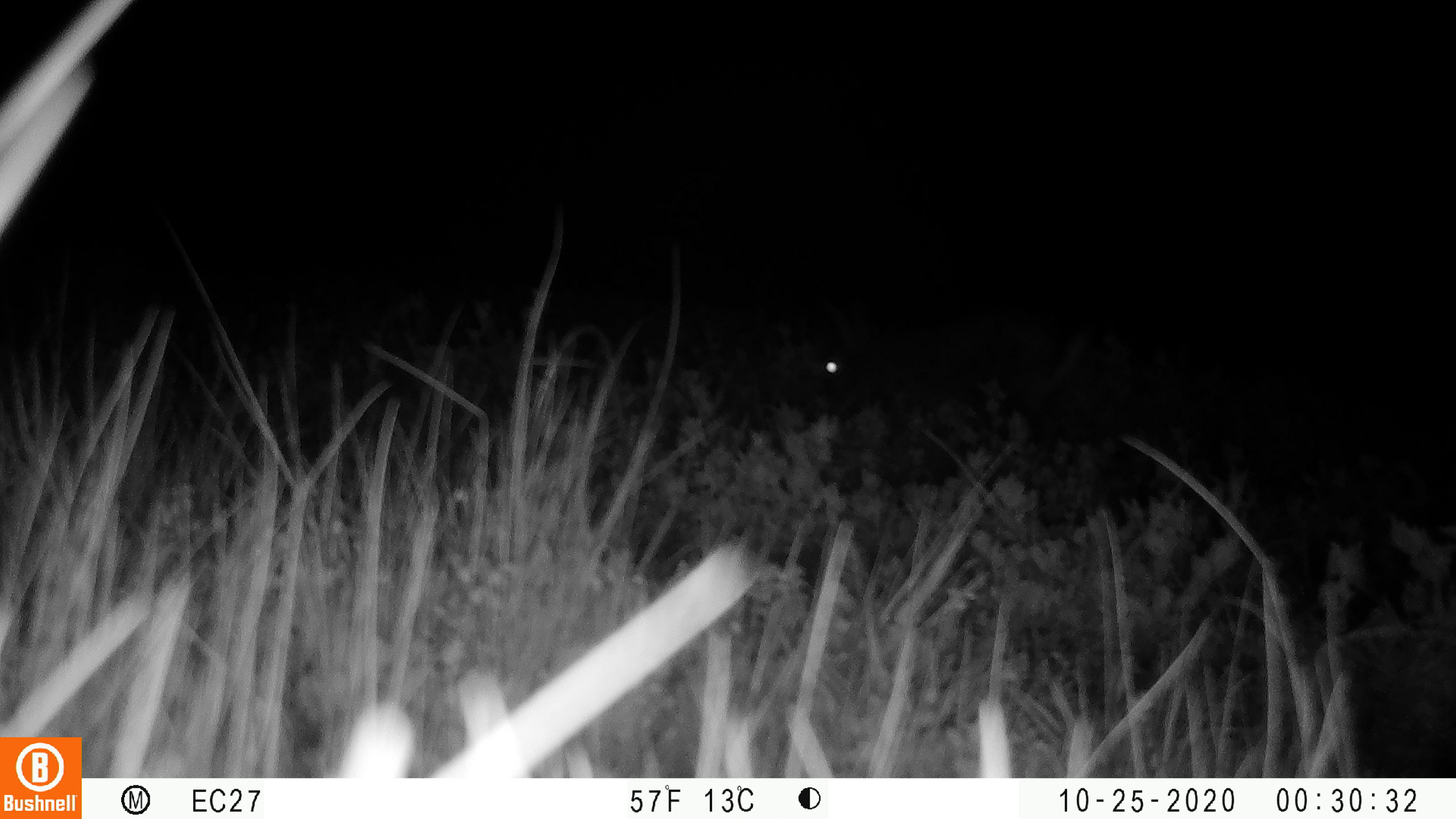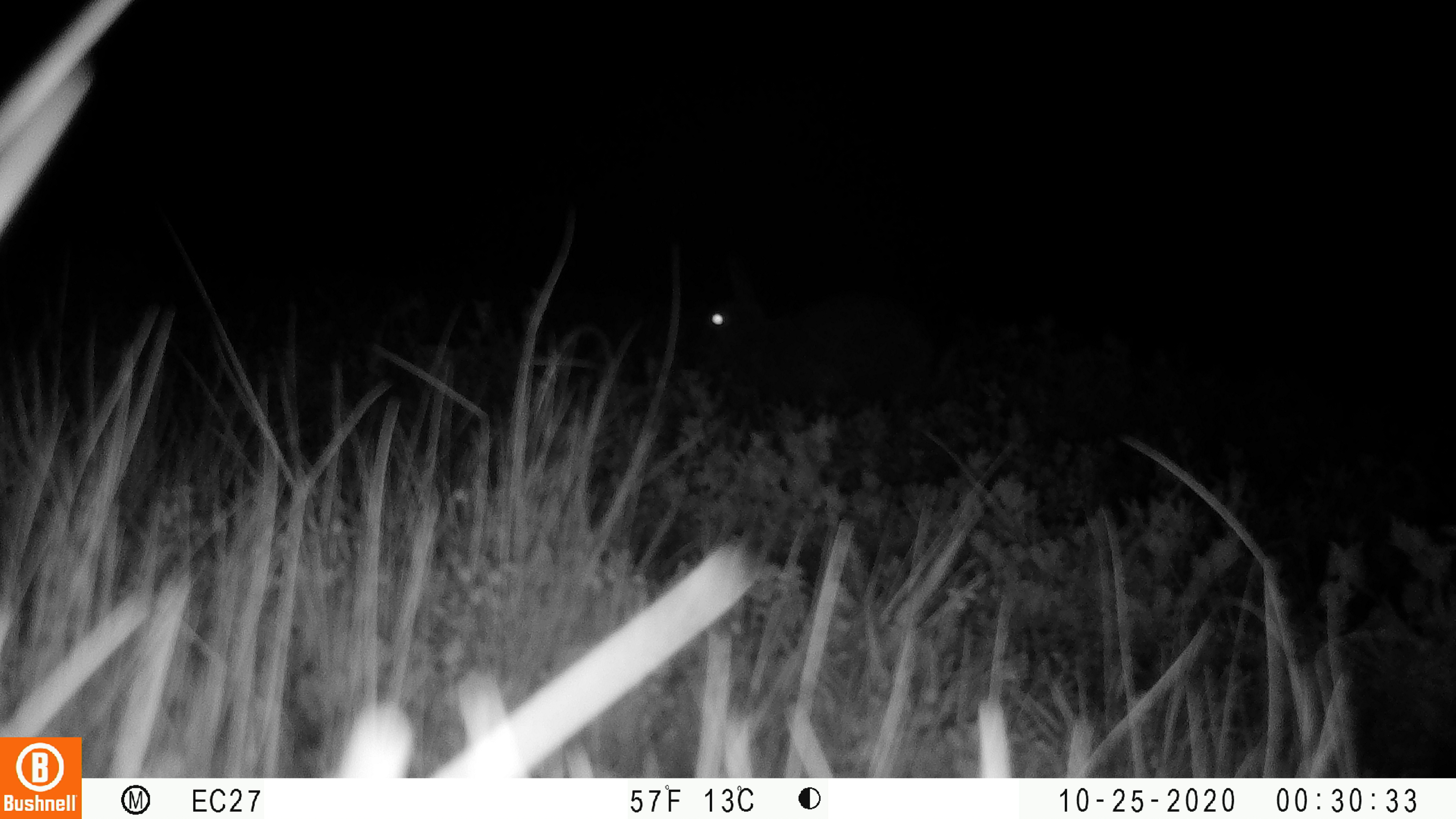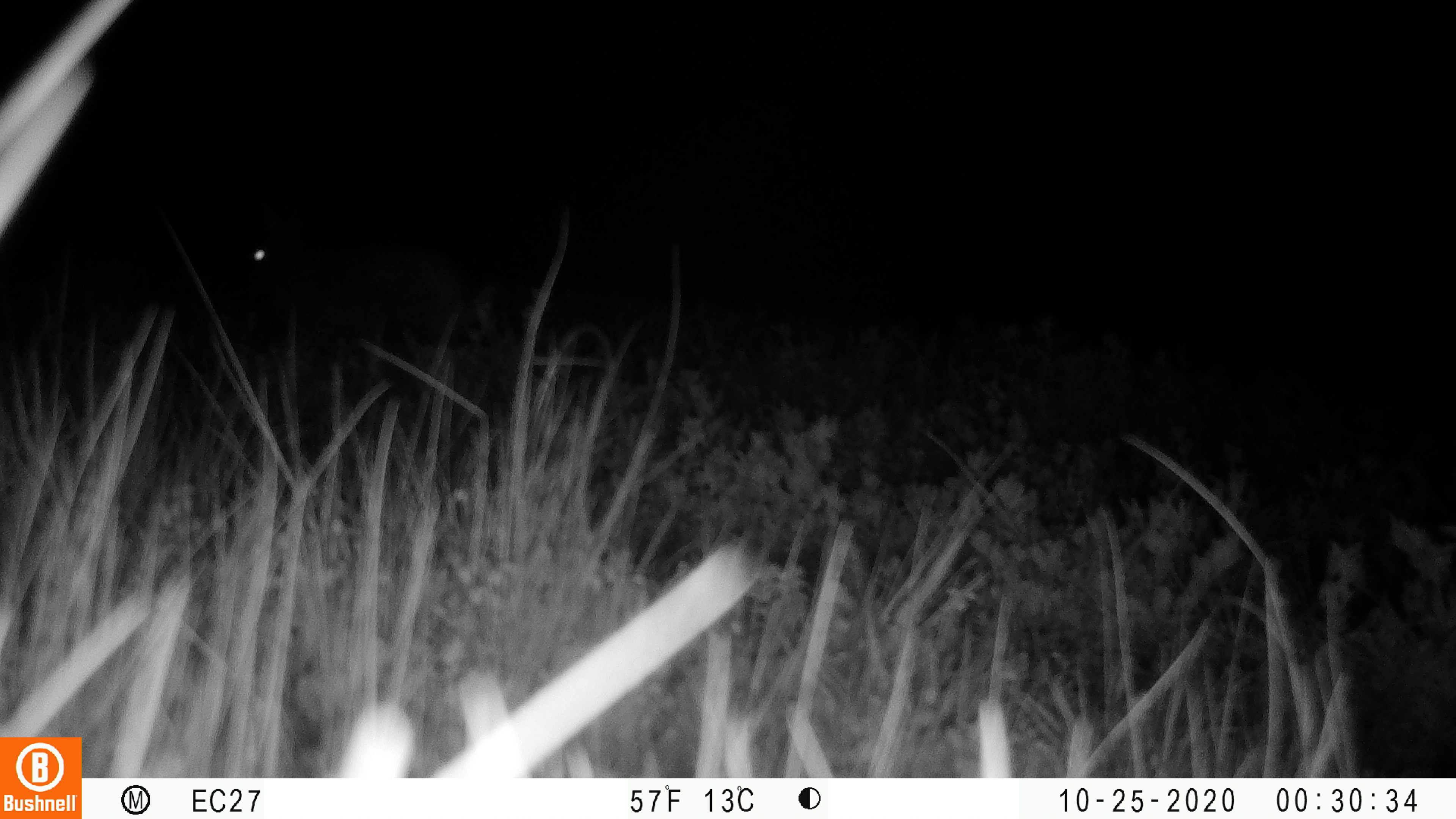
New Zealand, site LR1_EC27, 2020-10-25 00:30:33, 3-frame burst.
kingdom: Animalia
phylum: Chordata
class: Mammalia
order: Lagomorpha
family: Leporidae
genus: Oryctolagus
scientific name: Oryctolagus cuniculus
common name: european rabbit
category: rabbit